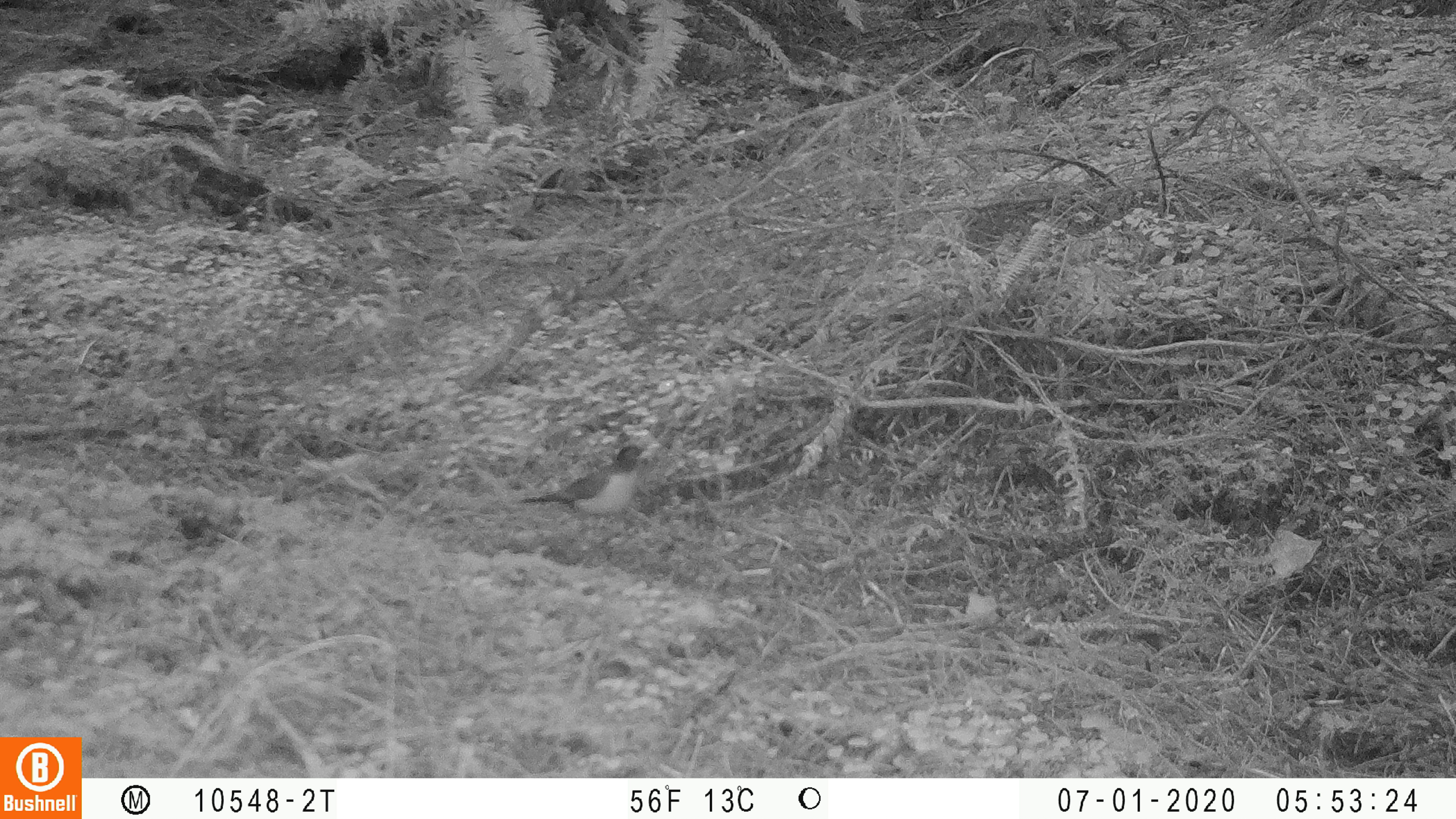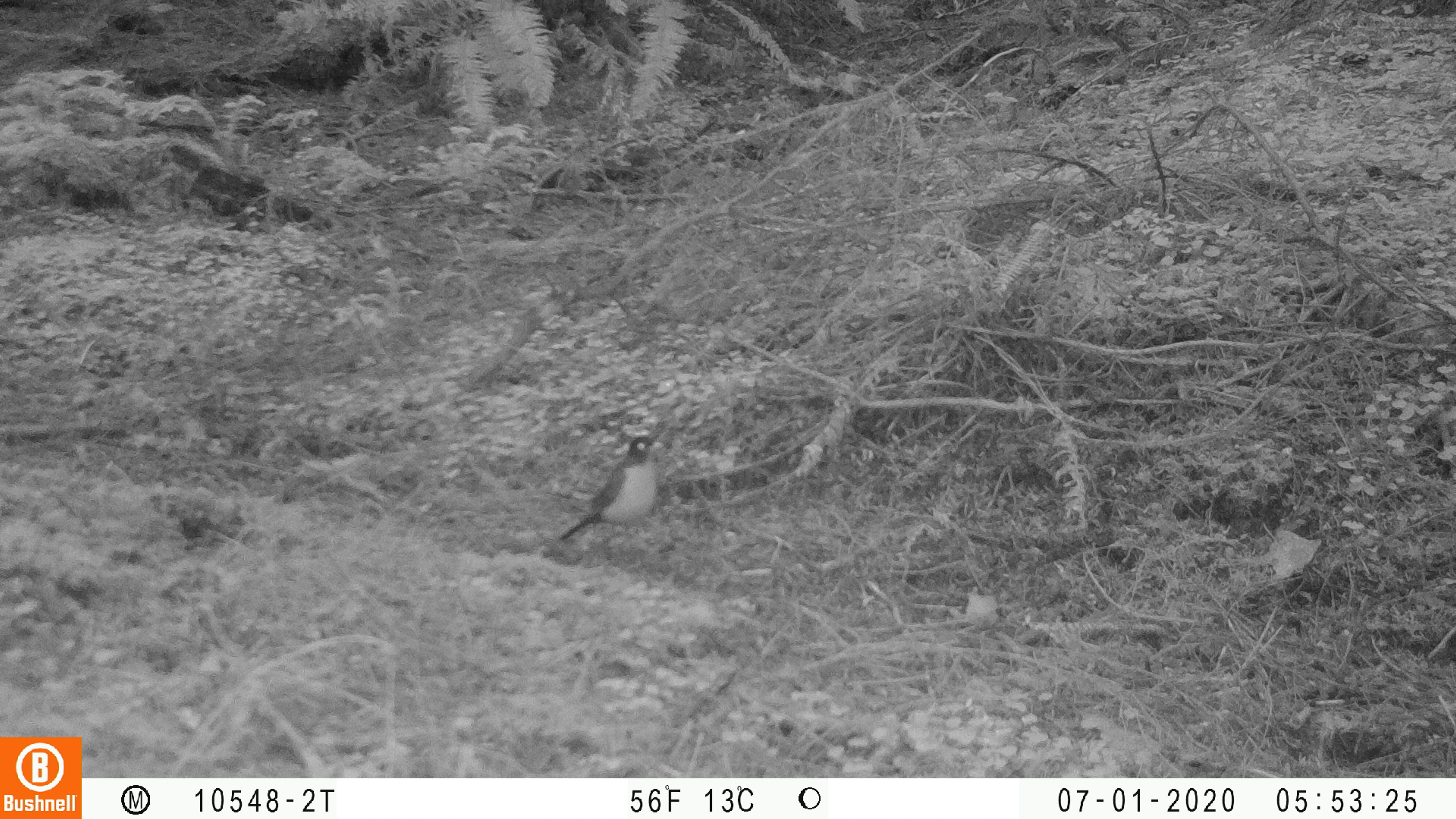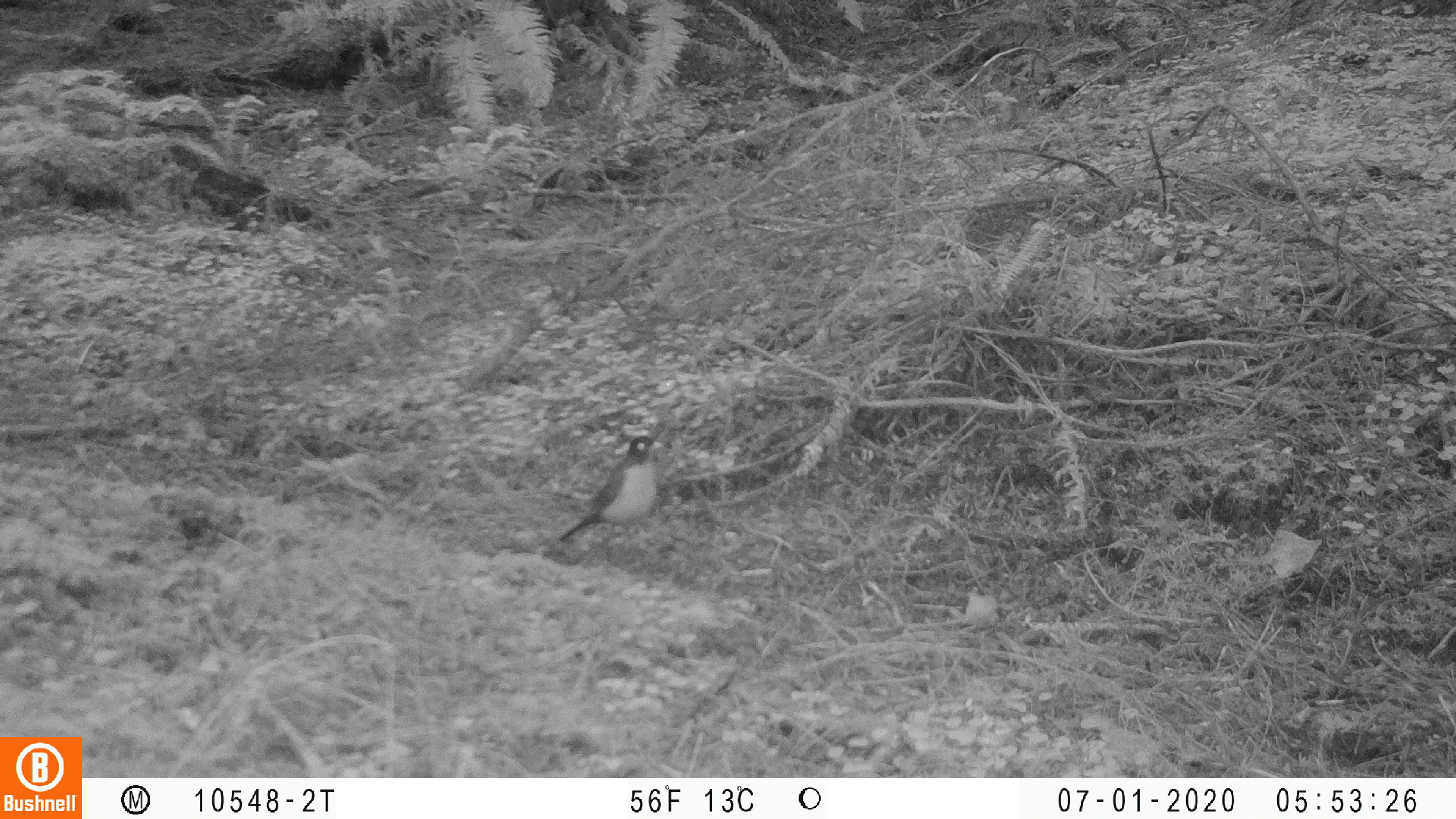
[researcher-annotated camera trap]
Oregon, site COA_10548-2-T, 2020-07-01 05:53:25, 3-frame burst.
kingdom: Animalia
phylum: Chordata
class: Aves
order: Passeriformes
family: Turdidae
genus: Turdus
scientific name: Turdus migratorius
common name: american robin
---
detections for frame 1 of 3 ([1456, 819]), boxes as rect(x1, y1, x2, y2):
american robin: rect(501, 433, 671, 551)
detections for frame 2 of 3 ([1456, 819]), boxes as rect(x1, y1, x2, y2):
american robin: rect(547, 423, 677, 568)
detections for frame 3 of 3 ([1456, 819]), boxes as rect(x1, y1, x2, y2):
american robin: rect(544, 422, 683, 559)